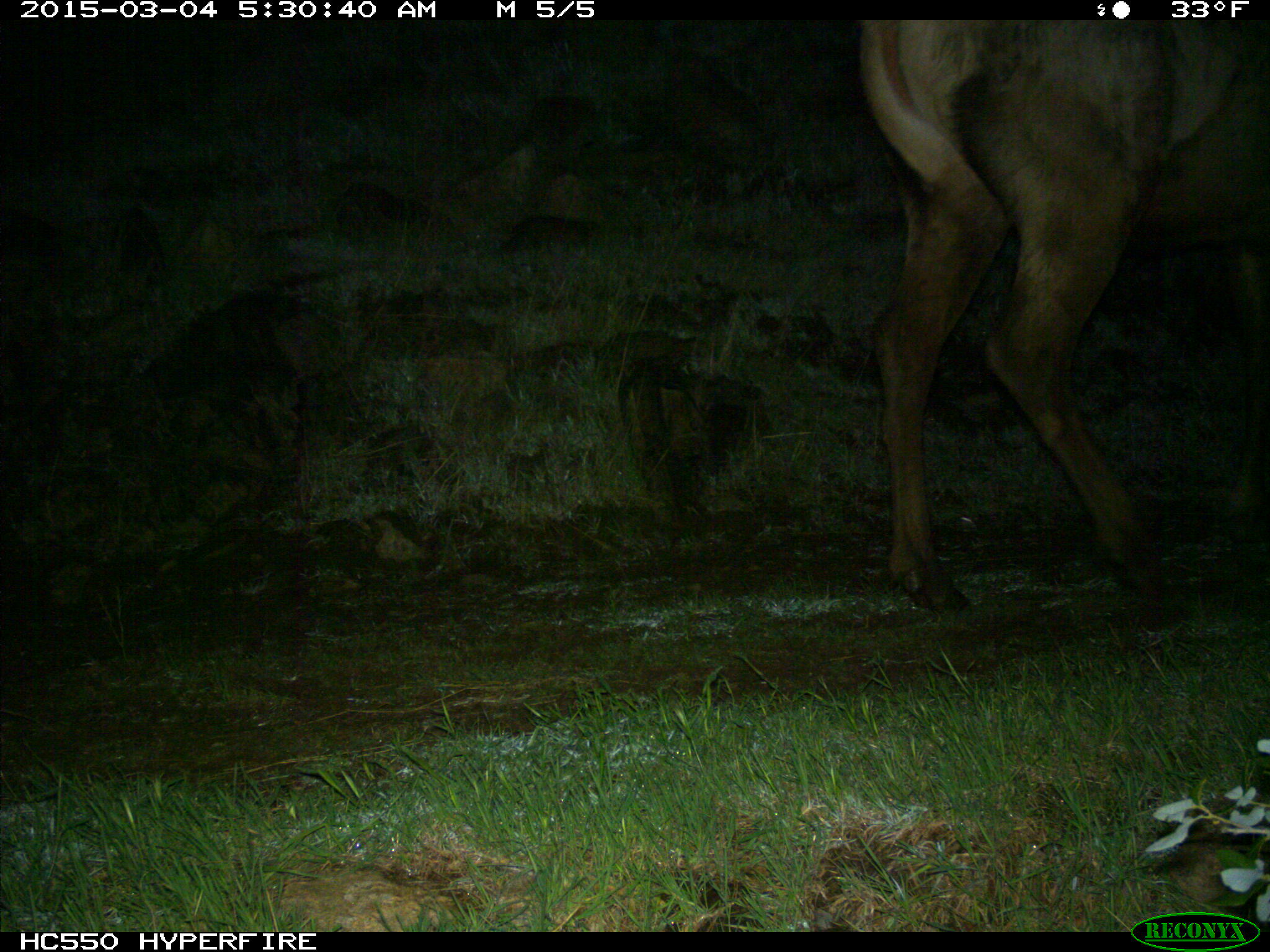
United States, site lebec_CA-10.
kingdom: Animalia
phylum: Chordata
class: Mammalia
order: Artiodactyla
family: Cervidae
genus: Cervus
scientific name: Cervus canadensis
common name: elk